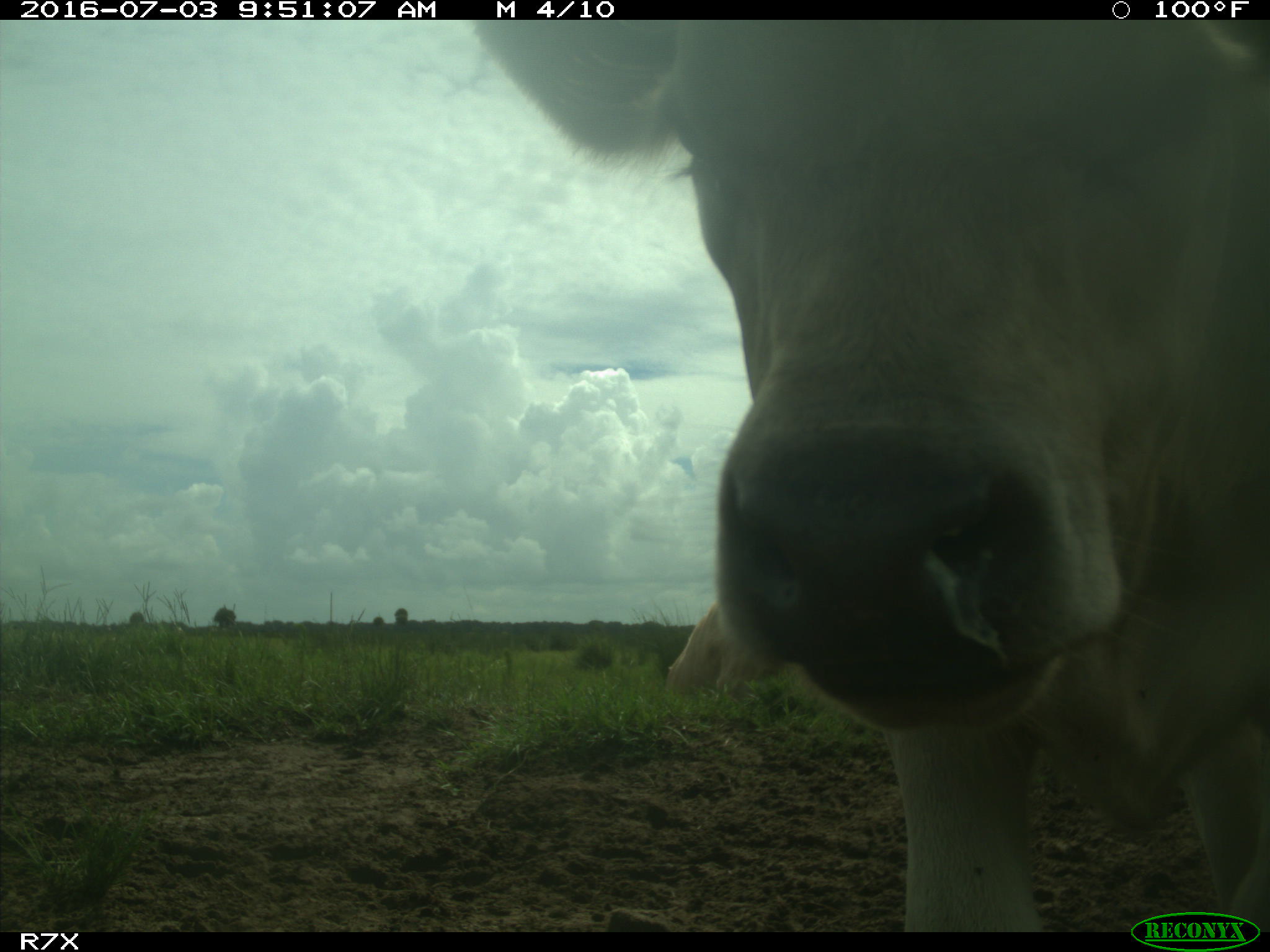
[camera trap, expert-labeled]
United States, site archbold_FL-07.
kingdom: Animalia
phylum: Chordata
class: Mammalia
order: Artiodactyla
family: Bovidae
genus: Bos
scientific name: Bos taurus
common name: domestic cow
Bos taurus (domestic cow).